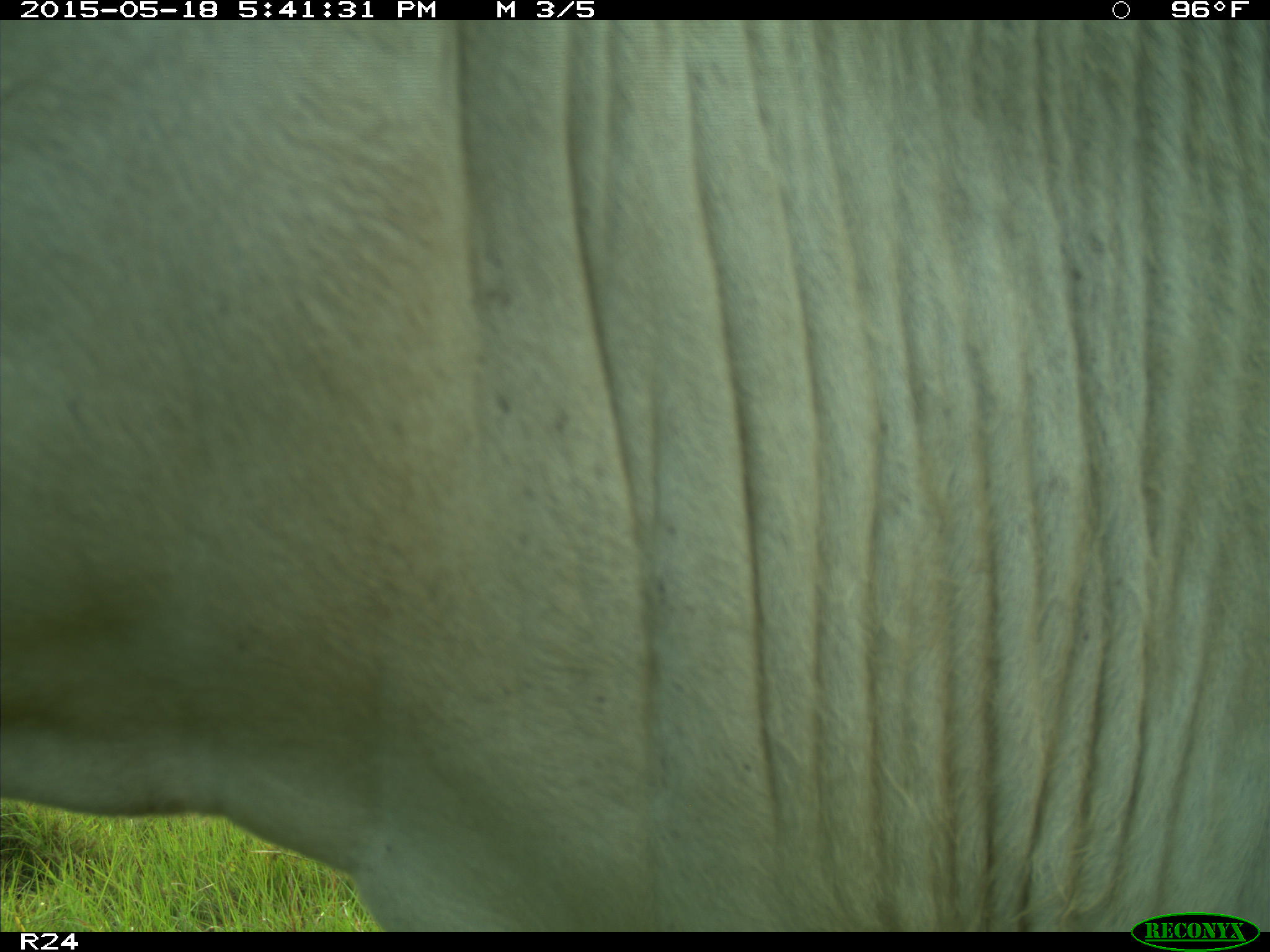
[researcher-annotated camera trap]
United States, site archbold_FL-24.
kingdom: Animalia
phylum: Chordata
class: Mammalia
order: Artiodactyla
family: Bovidae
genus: Bos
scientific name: Bos taurus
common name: domestic cow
Bos taurus (domestic cow).